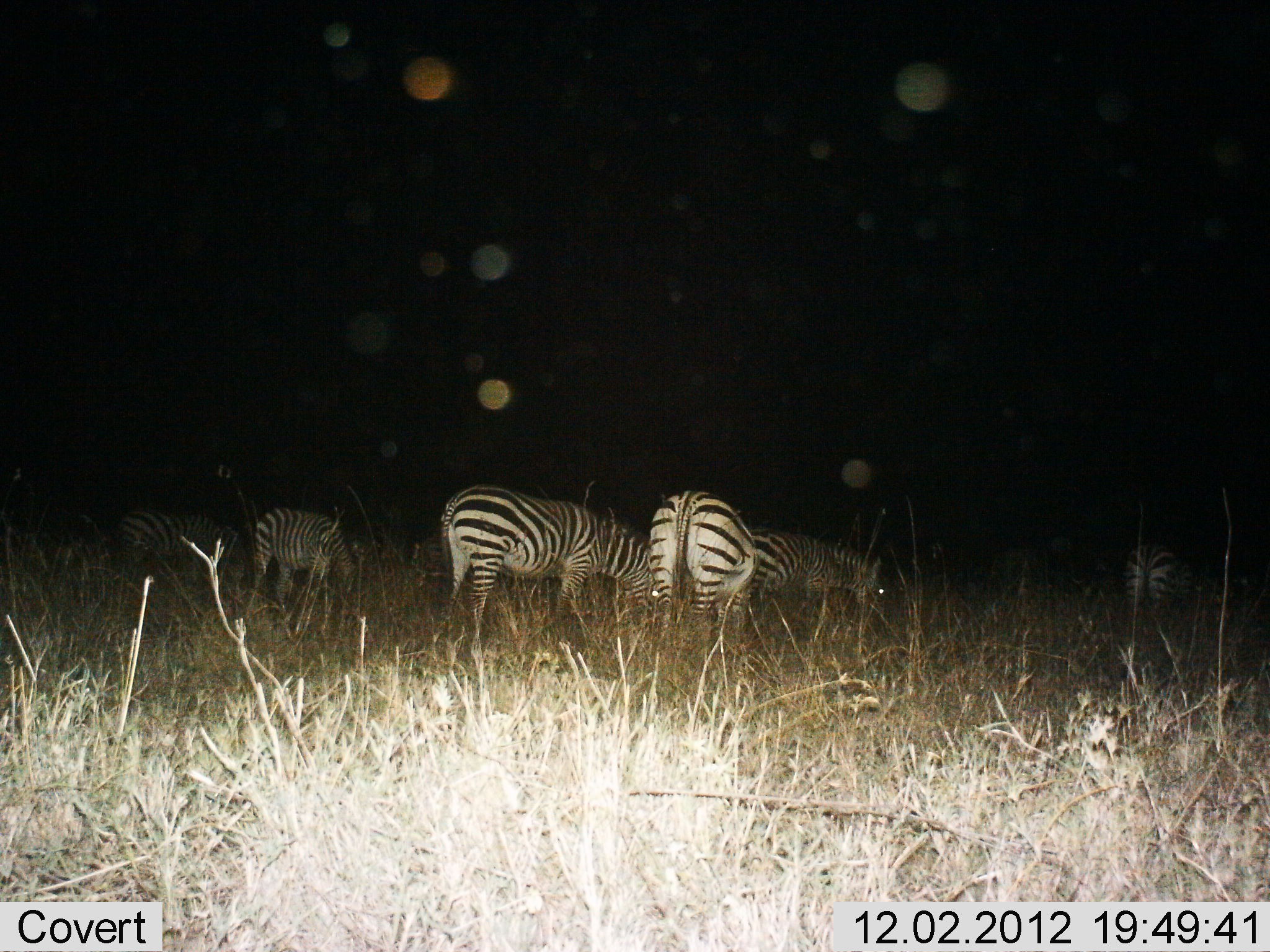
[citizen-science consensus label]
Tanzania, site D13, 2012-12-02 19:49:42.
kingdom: Animalia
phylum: Chordata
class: Mammalia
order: Perissodactyla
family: Equidae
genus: Equus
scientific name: Equus quagga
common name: plains zebra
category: zebra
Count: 6.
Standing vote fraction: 40%.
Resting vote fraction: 10%.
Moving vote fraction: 10%.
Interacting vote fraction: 0%.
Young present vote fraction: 10%.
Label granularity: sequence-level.